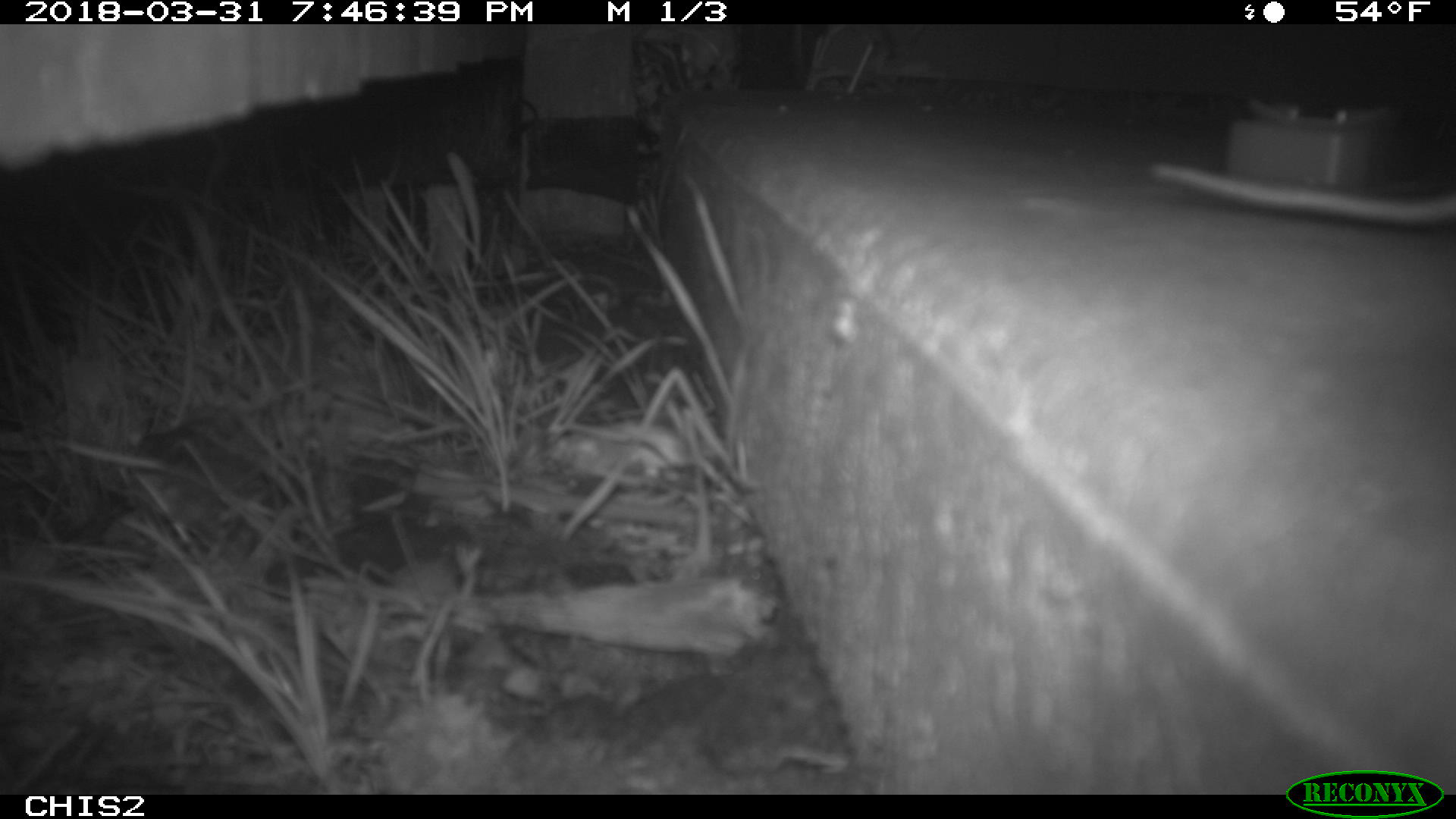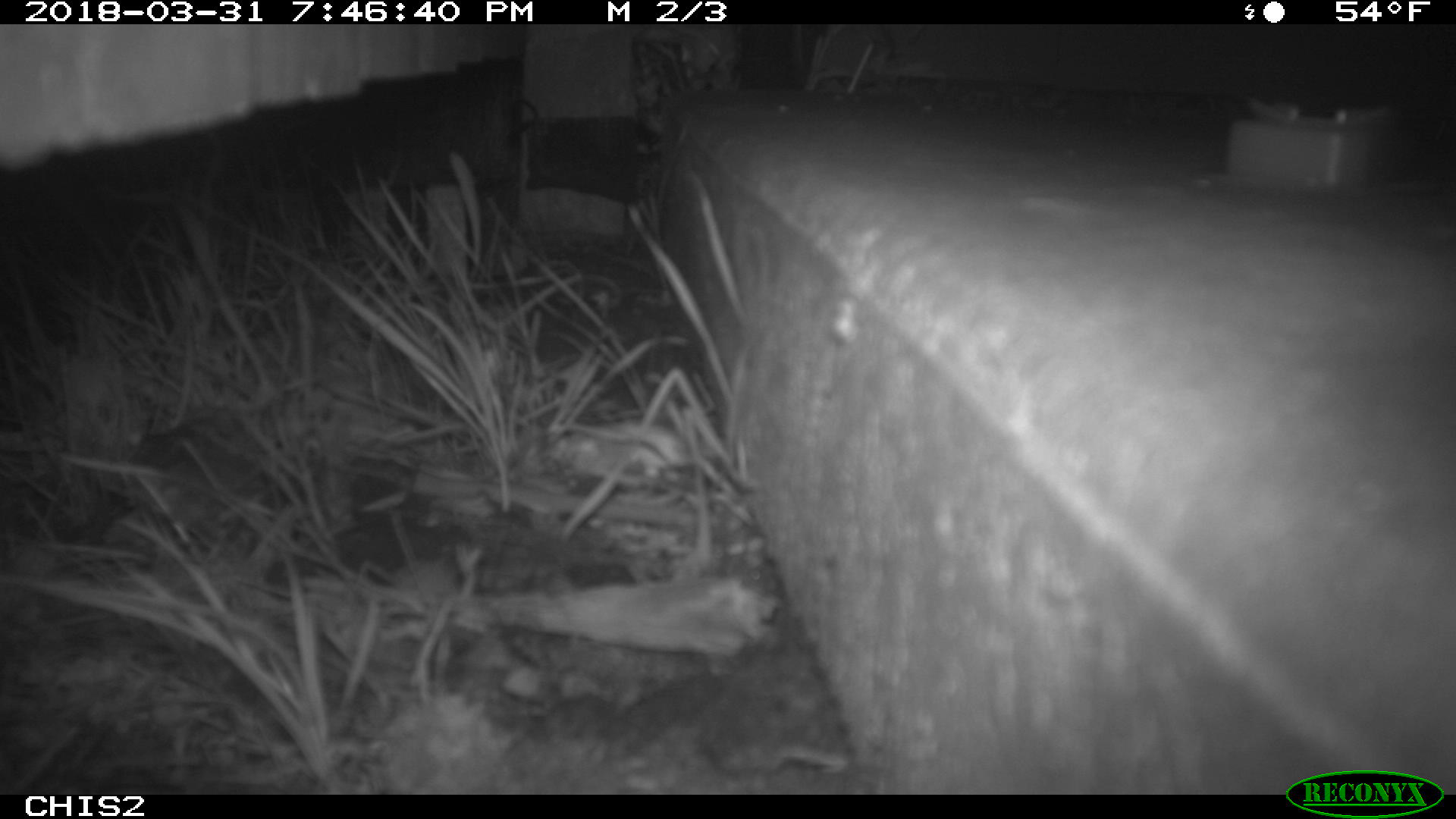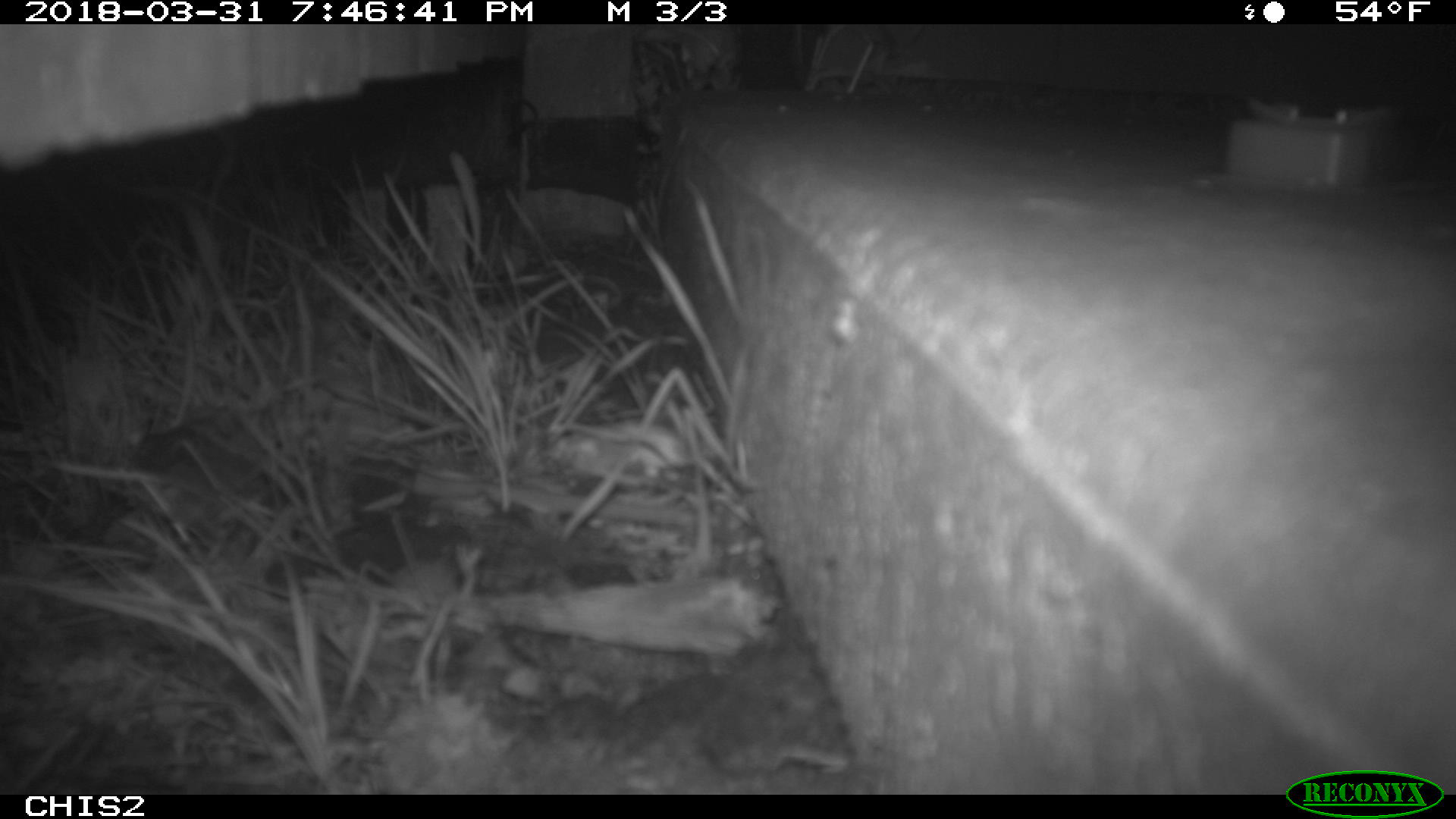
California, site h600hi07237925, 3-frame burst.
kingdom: Animalia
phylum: Chordata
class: Mammalia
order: Rodentia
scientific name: Rodentia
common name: rodent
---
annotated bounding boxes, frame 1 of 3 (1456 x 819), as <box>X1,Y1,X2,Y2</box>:
rodent: <box>1149,162,1454,224</box>